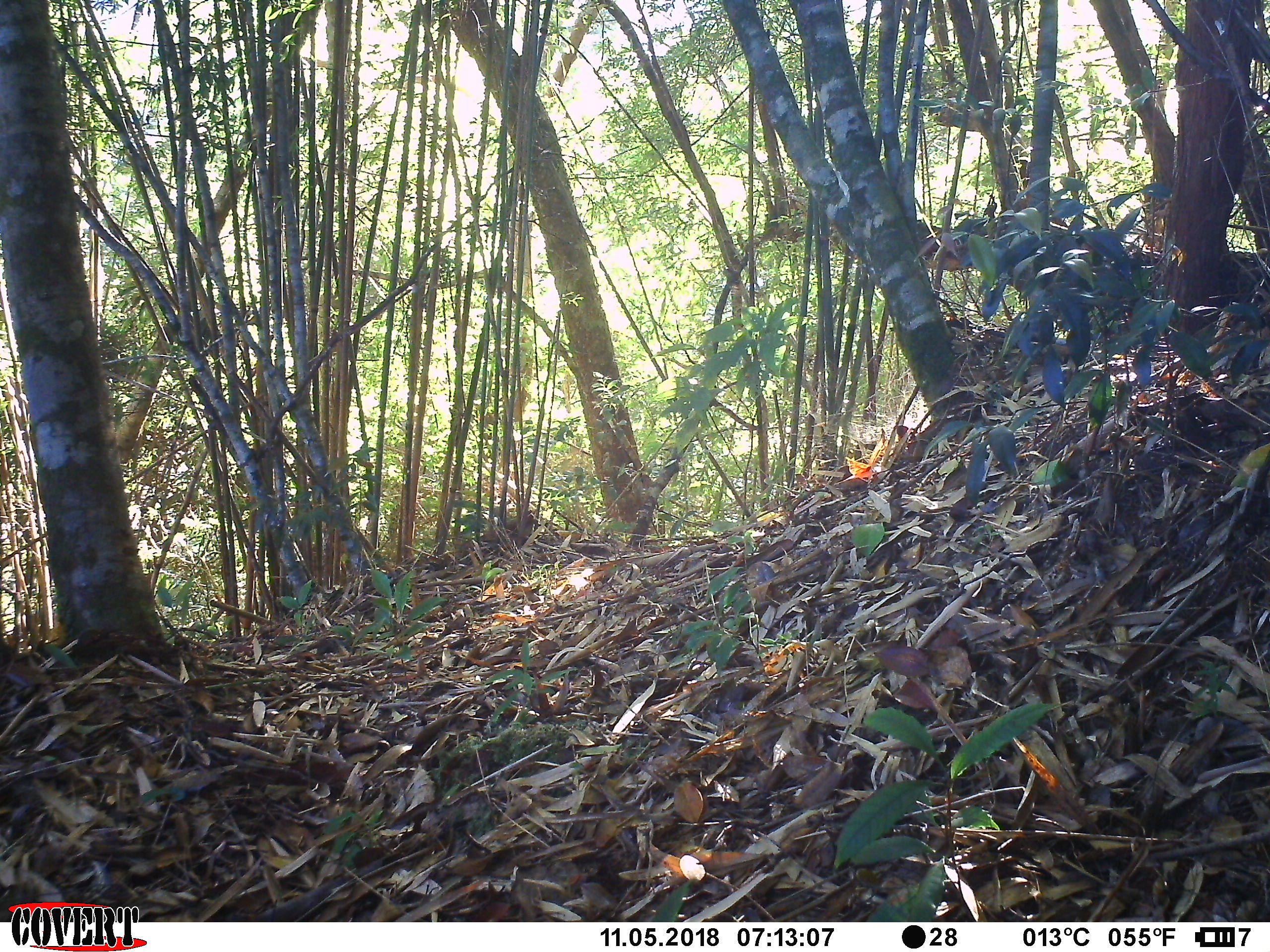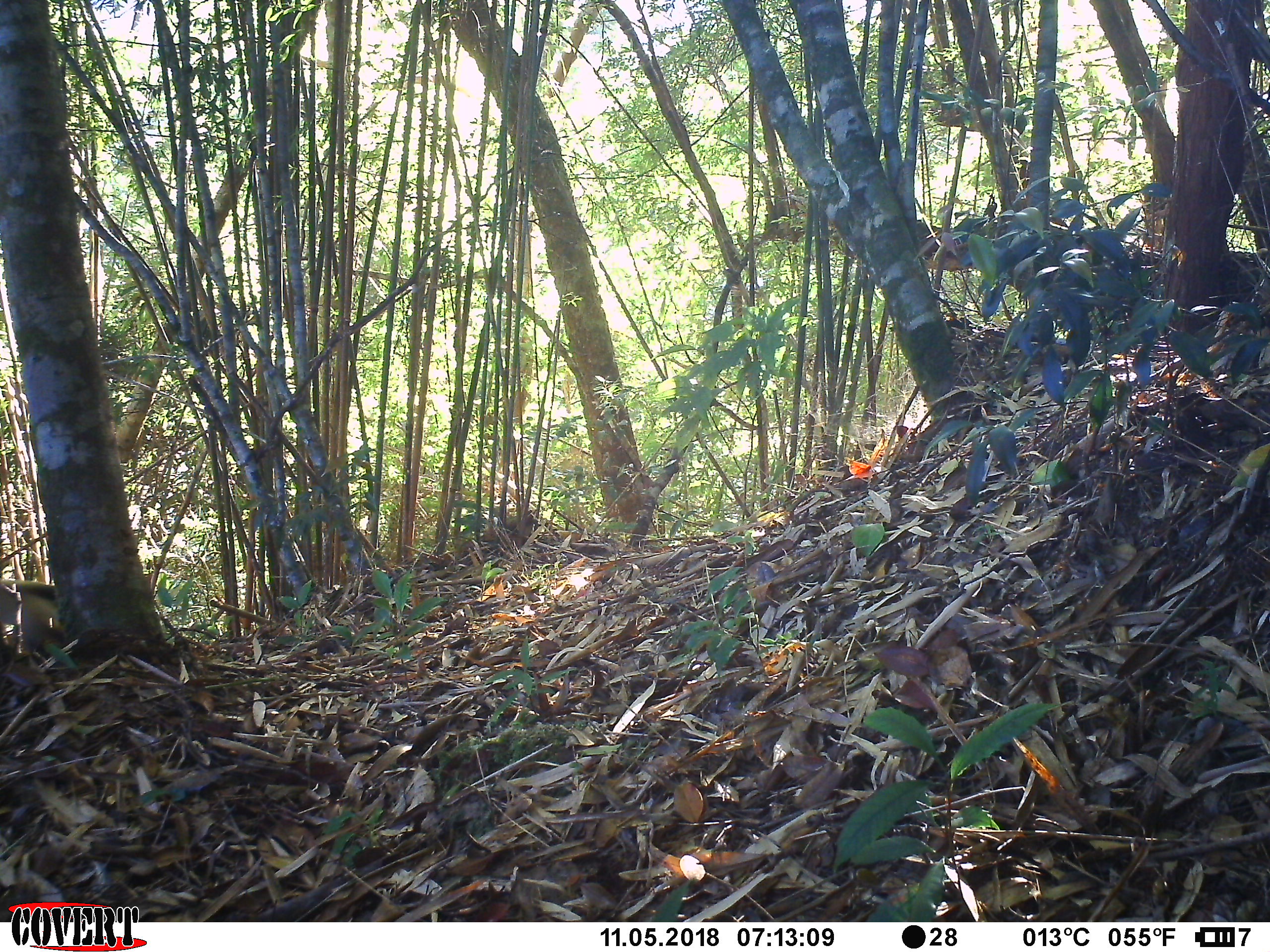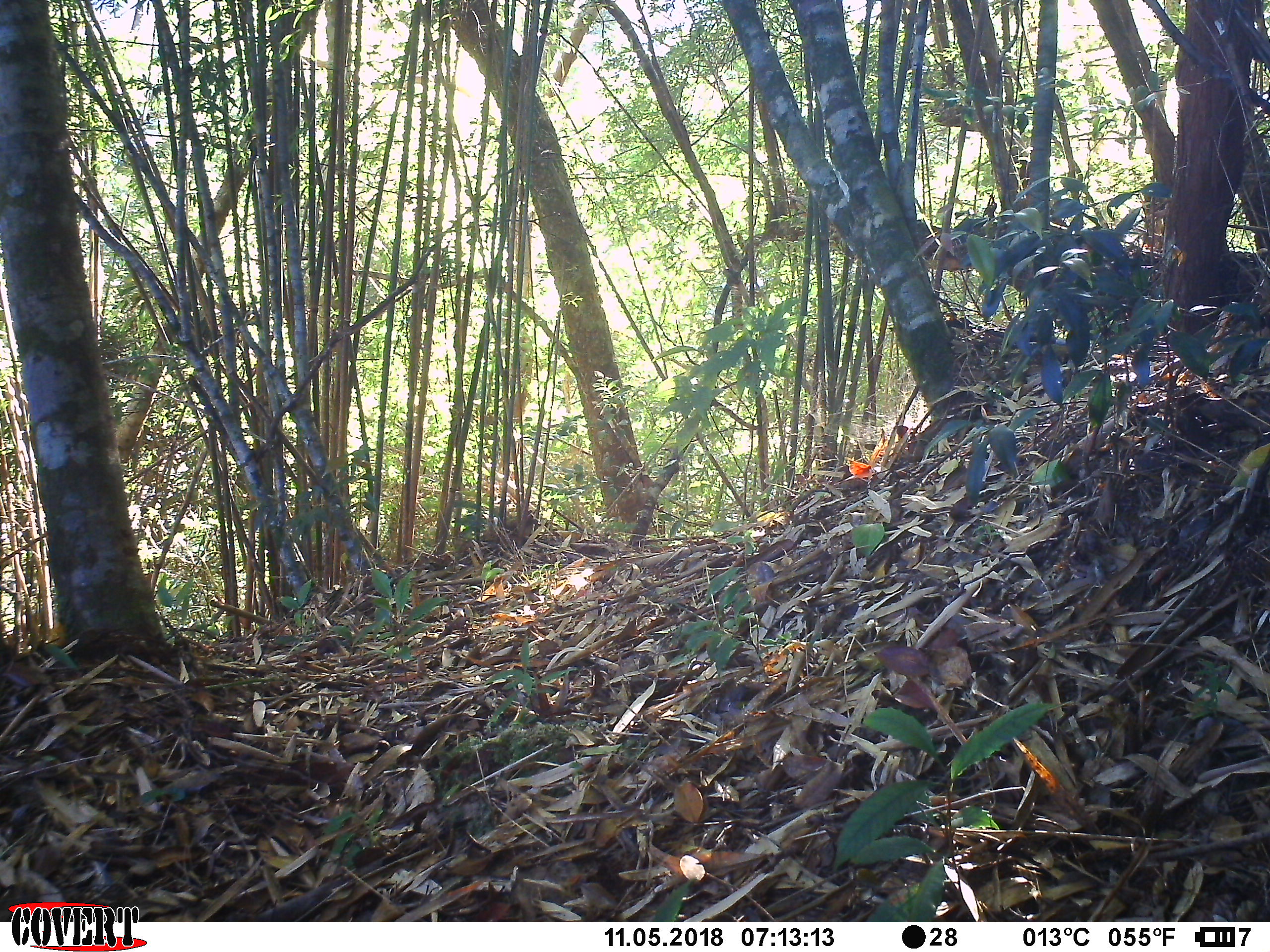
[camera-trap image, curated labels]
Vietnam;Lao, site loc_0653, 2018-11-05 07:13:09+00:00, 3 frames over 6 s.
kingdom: Animalia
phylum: Chordata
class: Mammalia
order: Carnivora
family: Mustelidae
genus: Martes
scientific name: Martes flavigula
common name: yellow-throated marten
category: yellow throated marten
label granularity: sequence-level